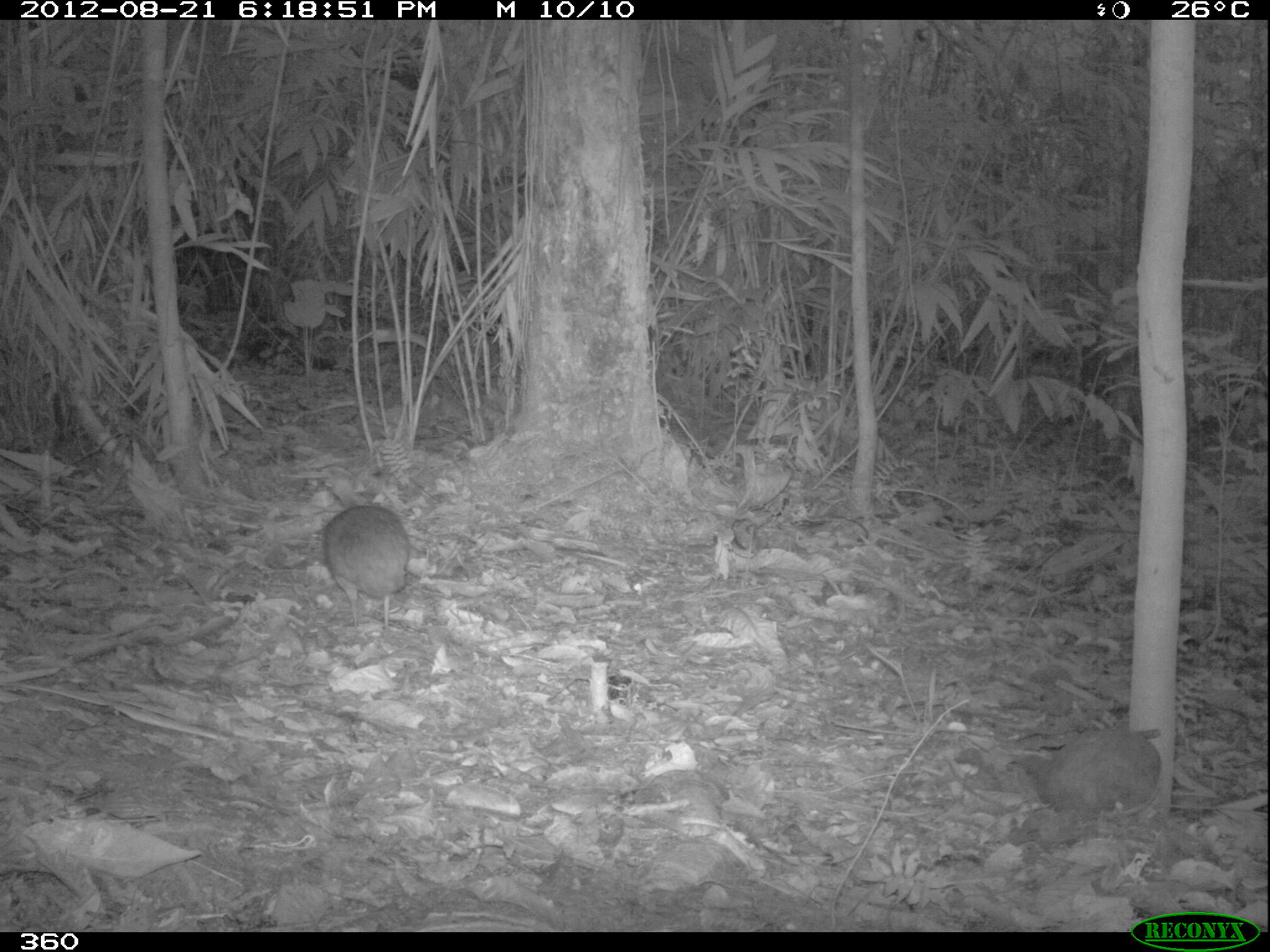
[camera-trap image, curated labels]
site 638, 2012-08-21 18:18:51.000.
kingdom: Animalia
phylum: Chordata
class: Aves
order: Galliformes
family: Phasianidae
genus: Alectoris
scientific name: Alectoris rufa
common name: red-legged partridge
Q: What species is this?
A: Alectoris rufa (red-legged partridge).